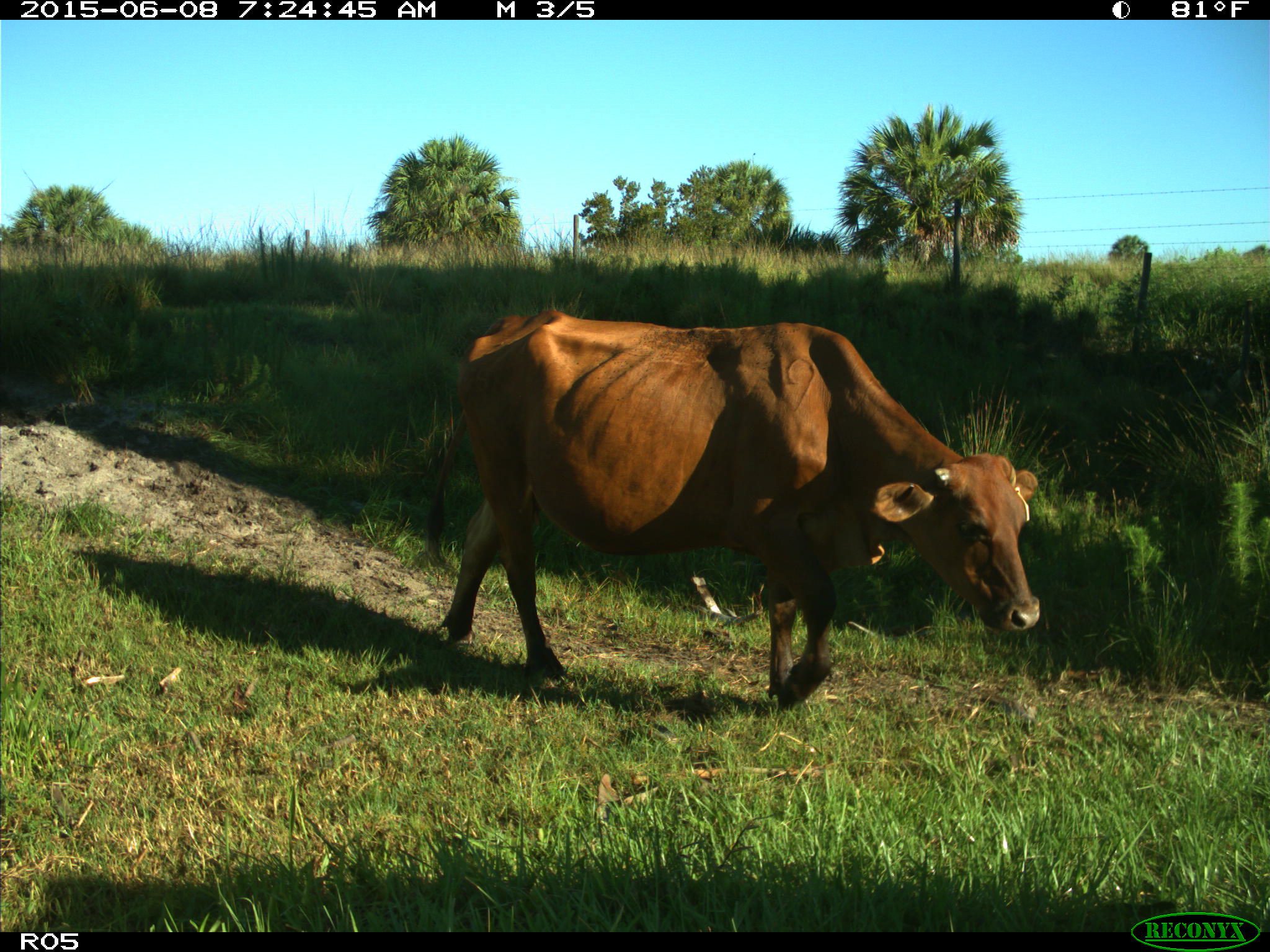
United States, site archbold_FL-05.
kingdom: Animalia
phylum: Chordata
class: Mammalia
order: Artiodactyla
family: Bovidae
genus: Bos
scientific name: Bos taurus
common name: domestic cow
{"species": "Bos taurus (domestic cow)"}